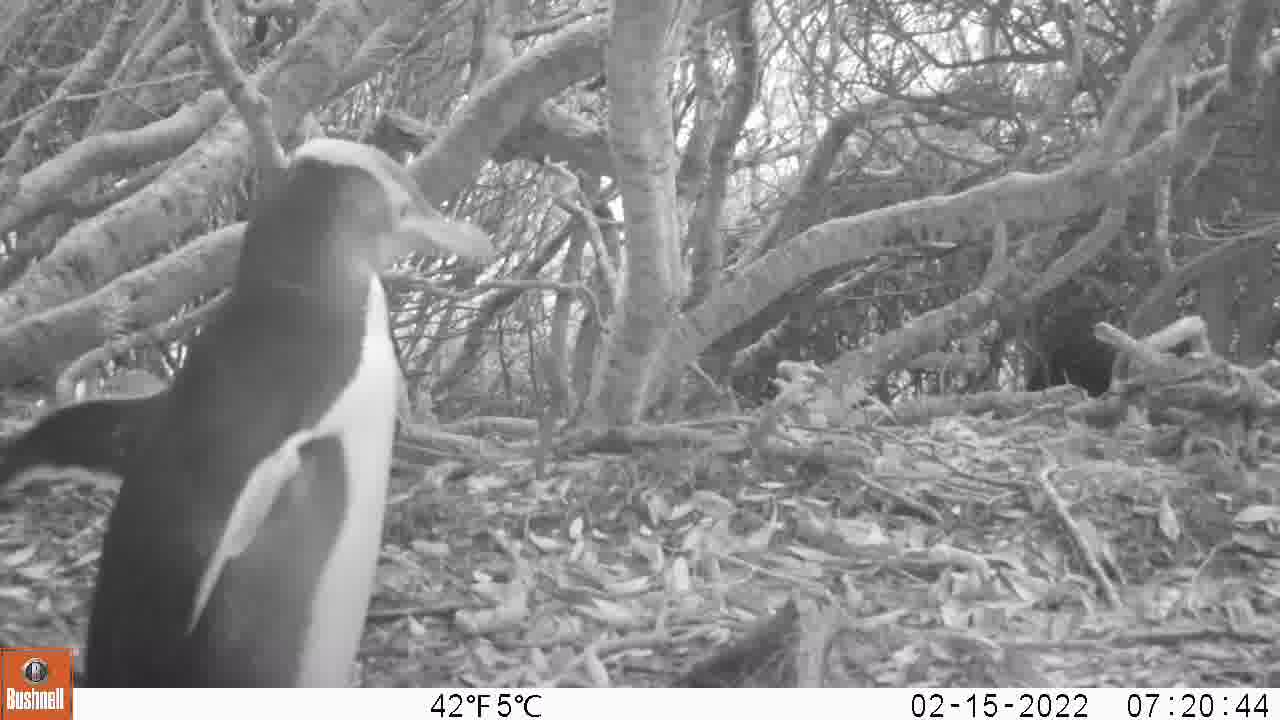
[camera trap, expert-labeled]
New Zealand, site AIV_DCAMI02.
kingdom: Animalia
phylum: Chordata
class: Aves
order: Sphenisciformes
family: Spheniscidae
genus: Megadyptes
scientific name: Megadyptes antipodes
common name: yellow-eyed penguin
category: yellow eyed penguin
Yellow eyed penguin (yellow-eyed penguin) (Megadyptes antipodes).